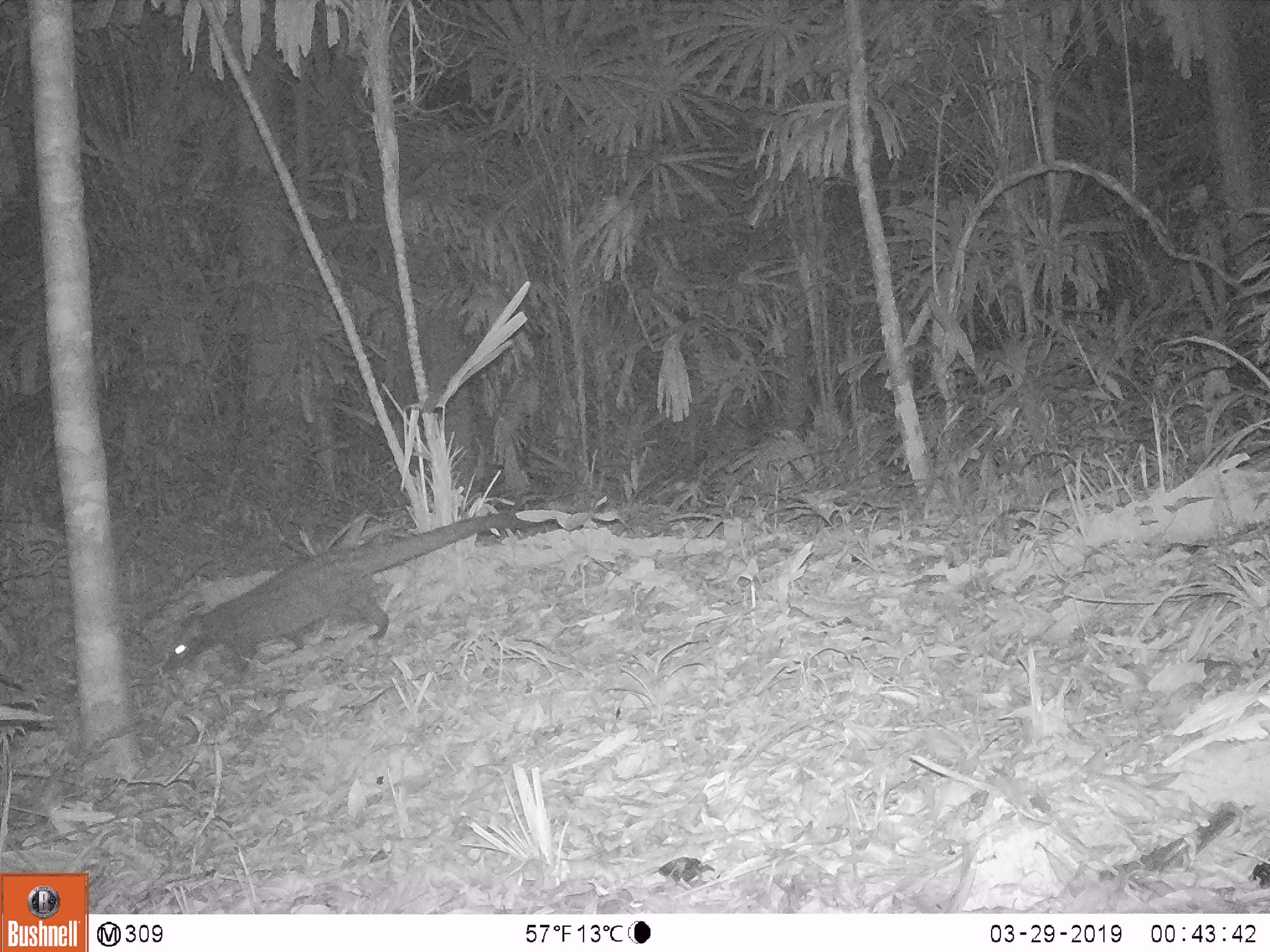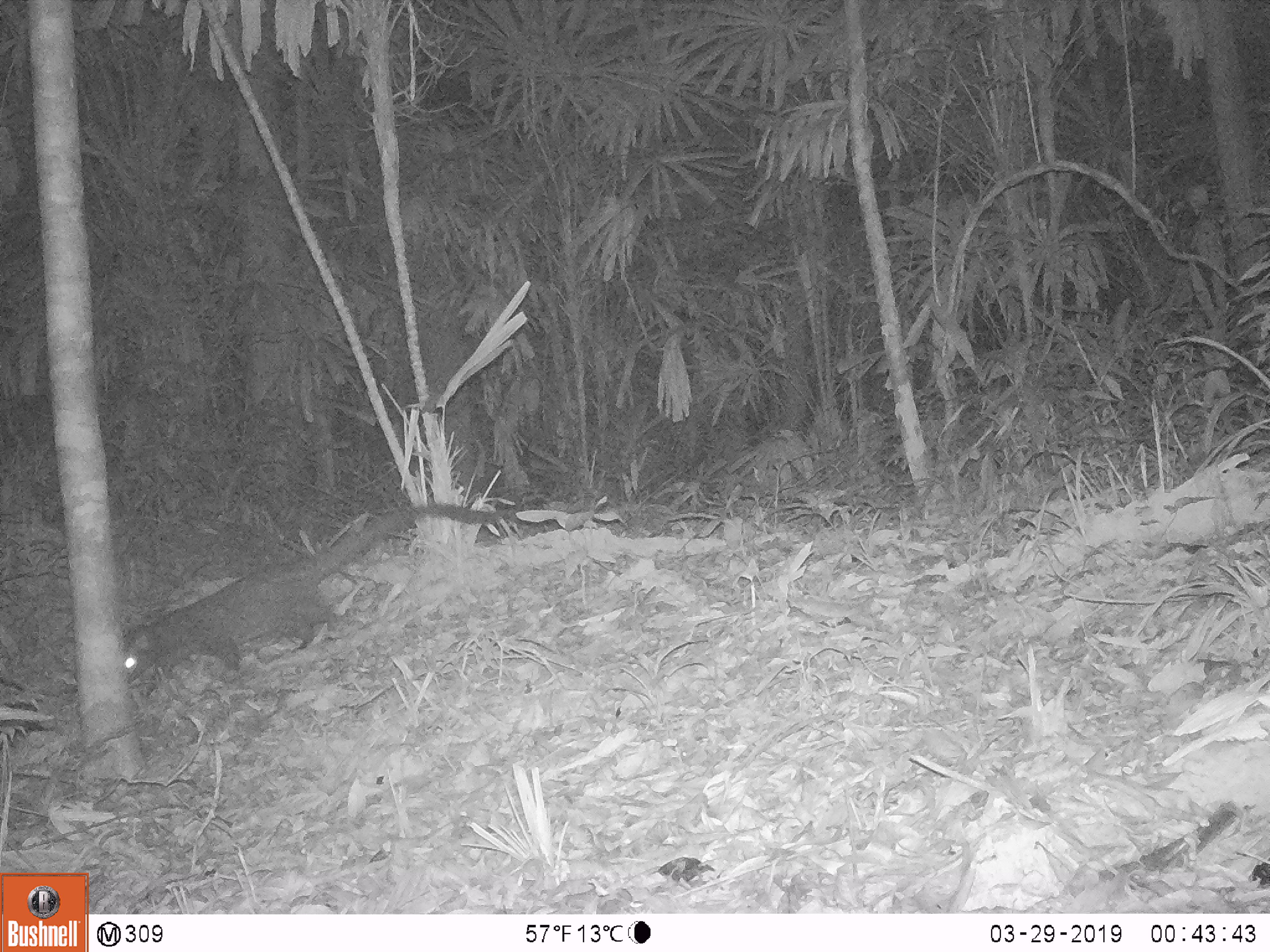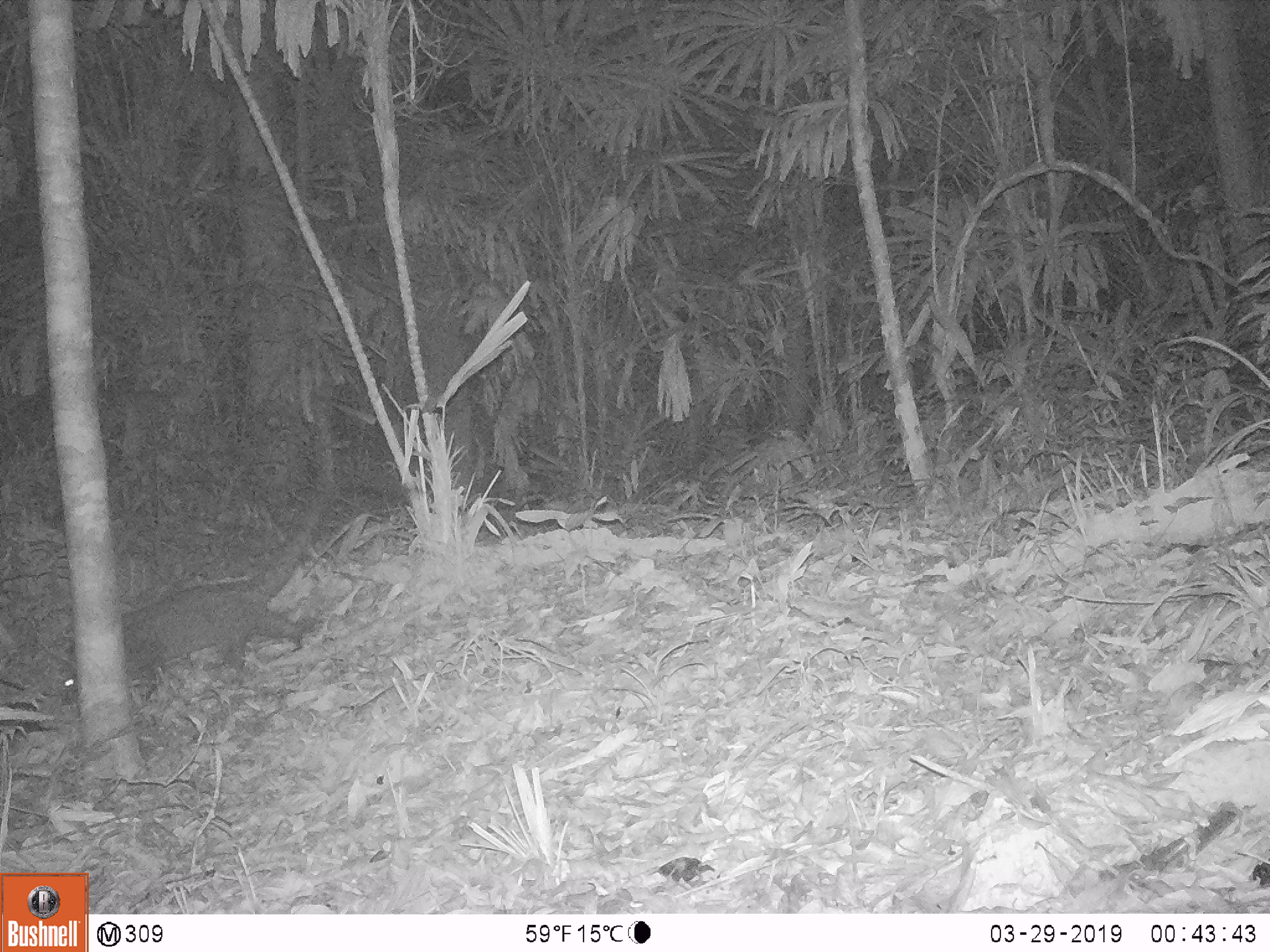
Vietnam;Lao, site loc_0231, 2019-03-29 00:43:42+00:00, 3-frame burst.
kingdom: Animalia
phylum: Chordata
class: Mammalia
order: Carnivora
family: Viverridae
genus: Paradoxurus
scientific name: Paradoxurus hermaphroditus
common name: common palm civet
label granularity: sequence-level